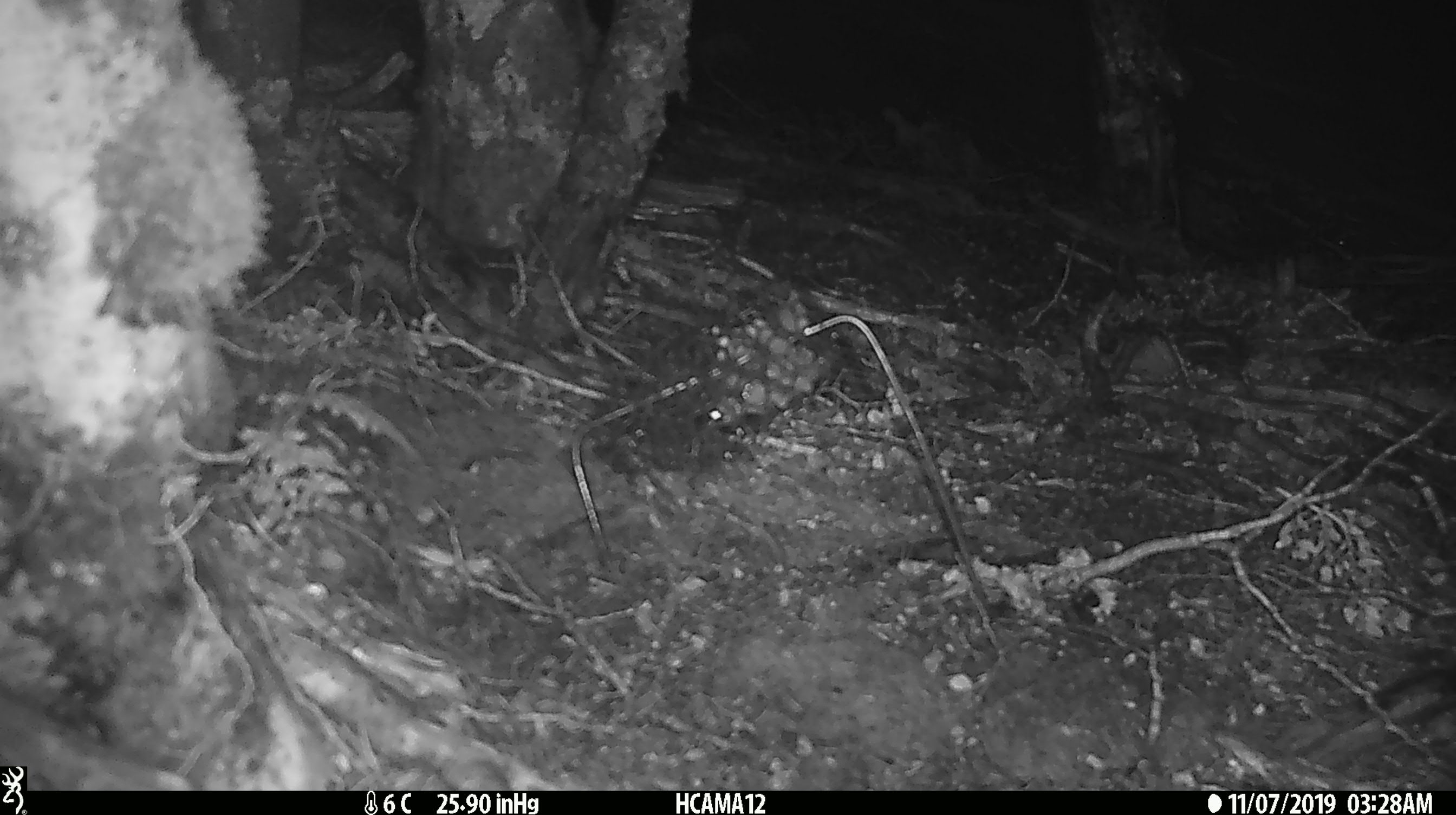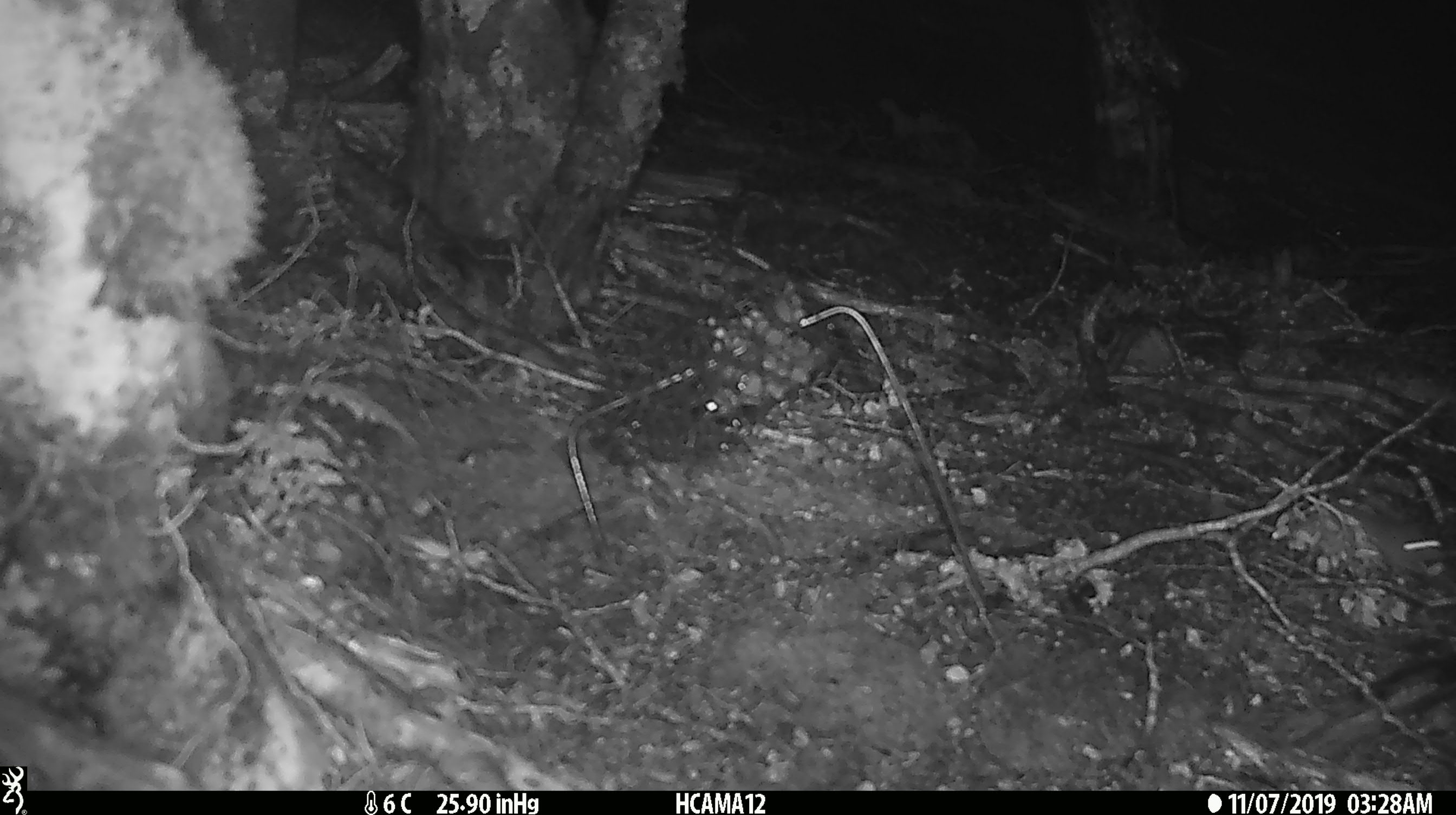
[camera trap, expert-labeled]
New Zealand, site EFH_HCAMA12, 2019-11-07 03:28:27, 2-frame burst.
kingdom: Animalia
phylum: Chordata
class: Mammalia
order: Rodentia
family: Muridae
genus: Mus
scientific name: Mus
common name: mouse